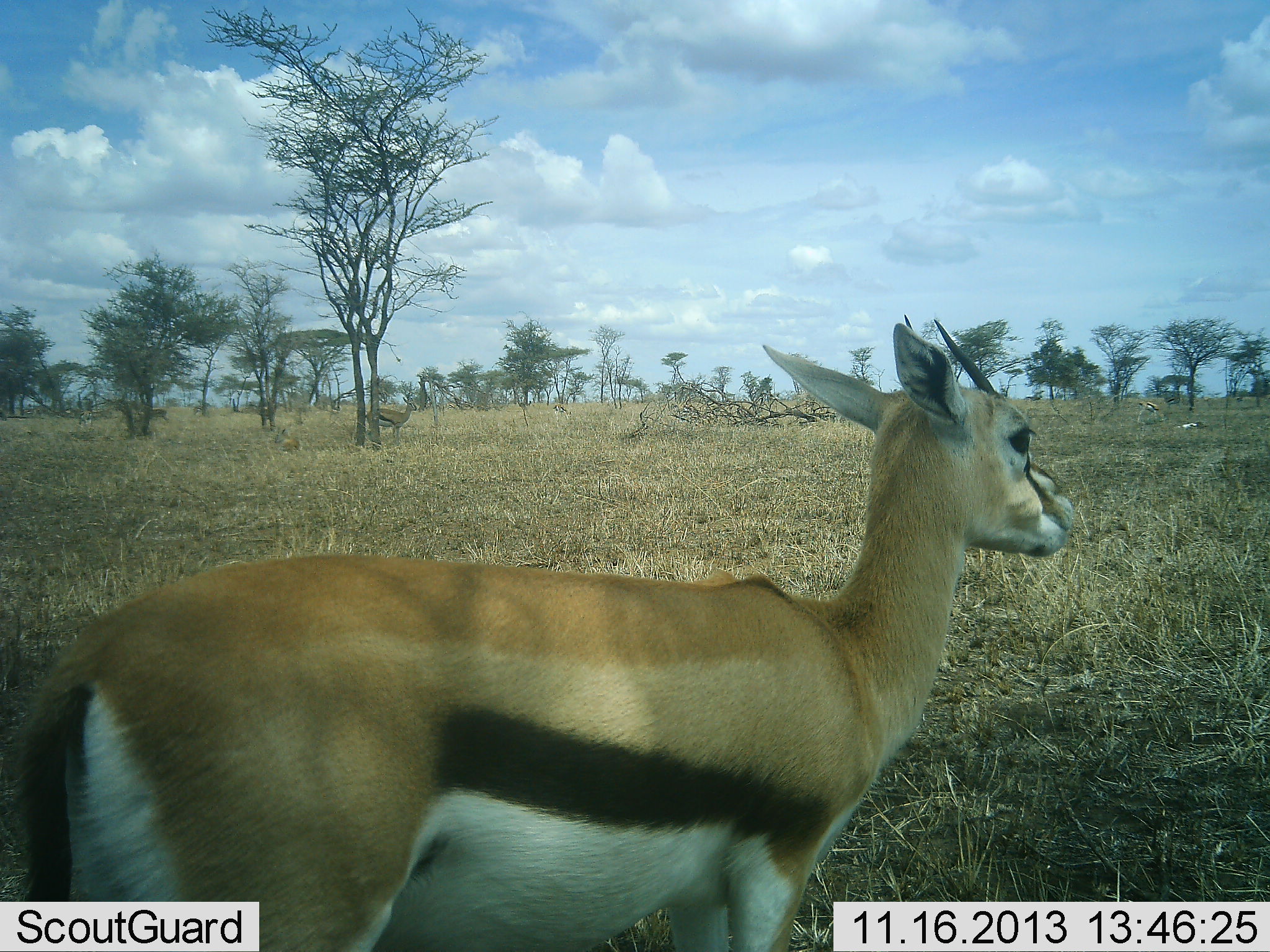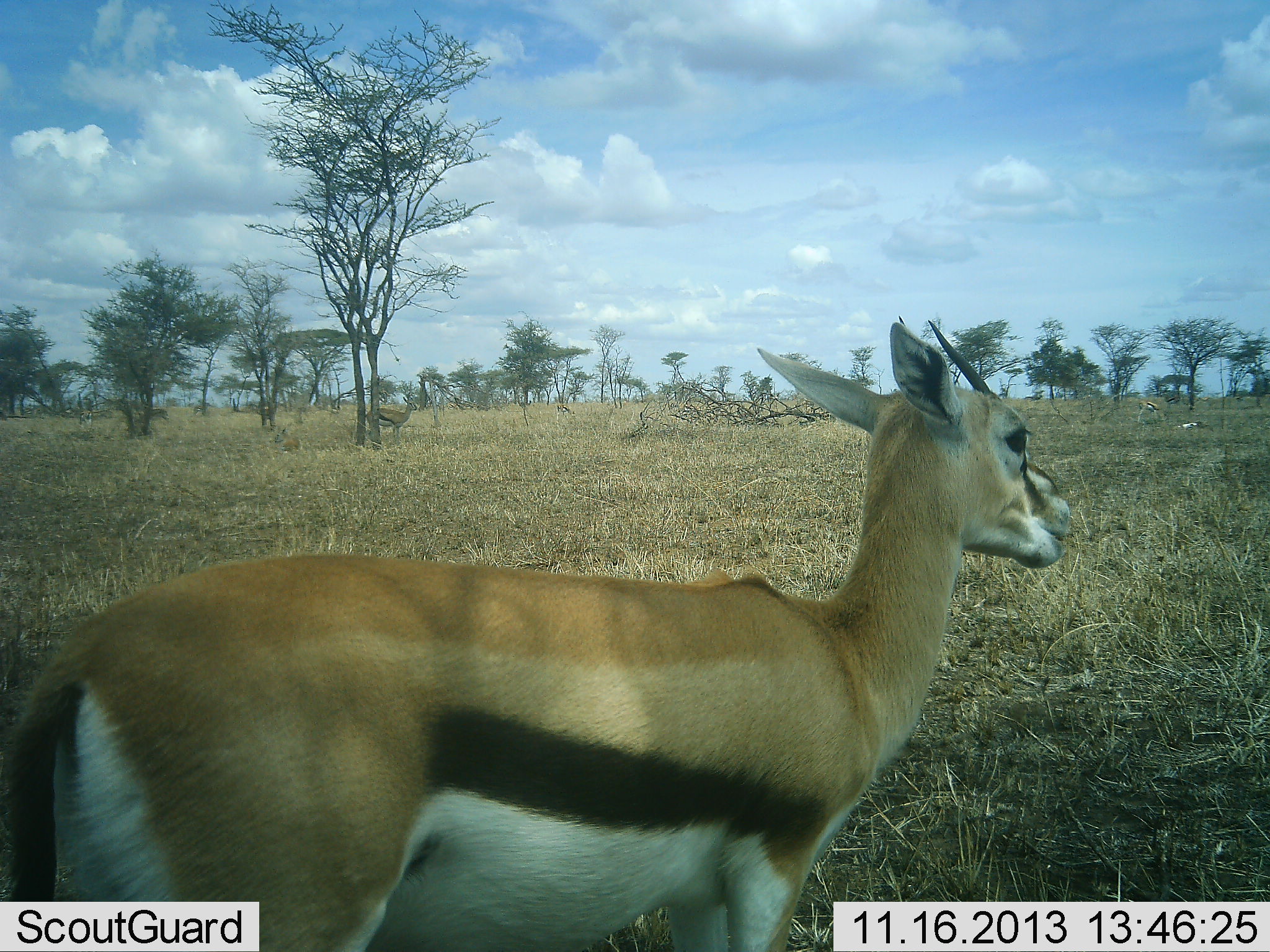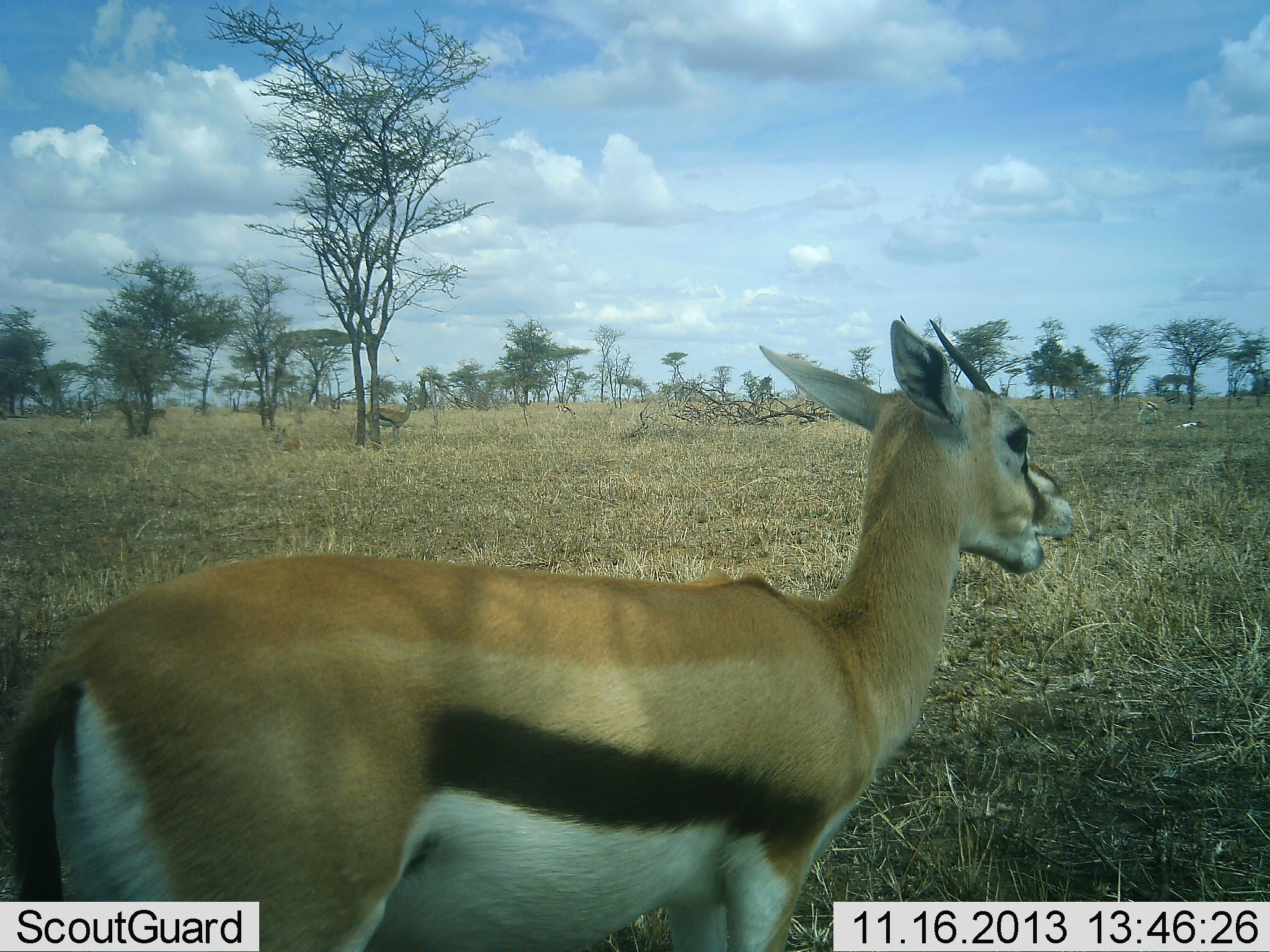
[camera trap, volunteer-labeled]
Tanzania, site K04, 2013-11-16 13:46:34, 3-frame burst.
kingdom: Animalia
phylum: Chordata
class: Mammalia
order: Artiodactyla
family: Bovidae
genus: Eudorcas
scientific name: Eudorcas thomsonii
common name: thomson's gazelle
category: gazellethomsons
Gazellethomsons (thomson's gazelle) (Eudorcas thomsonii), count 1. Behavior (volunteer vote fractions): standing 80%, resting 0%, moving 20%, interacting 0%. Young present (vote fraction): 0%. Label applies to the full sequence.